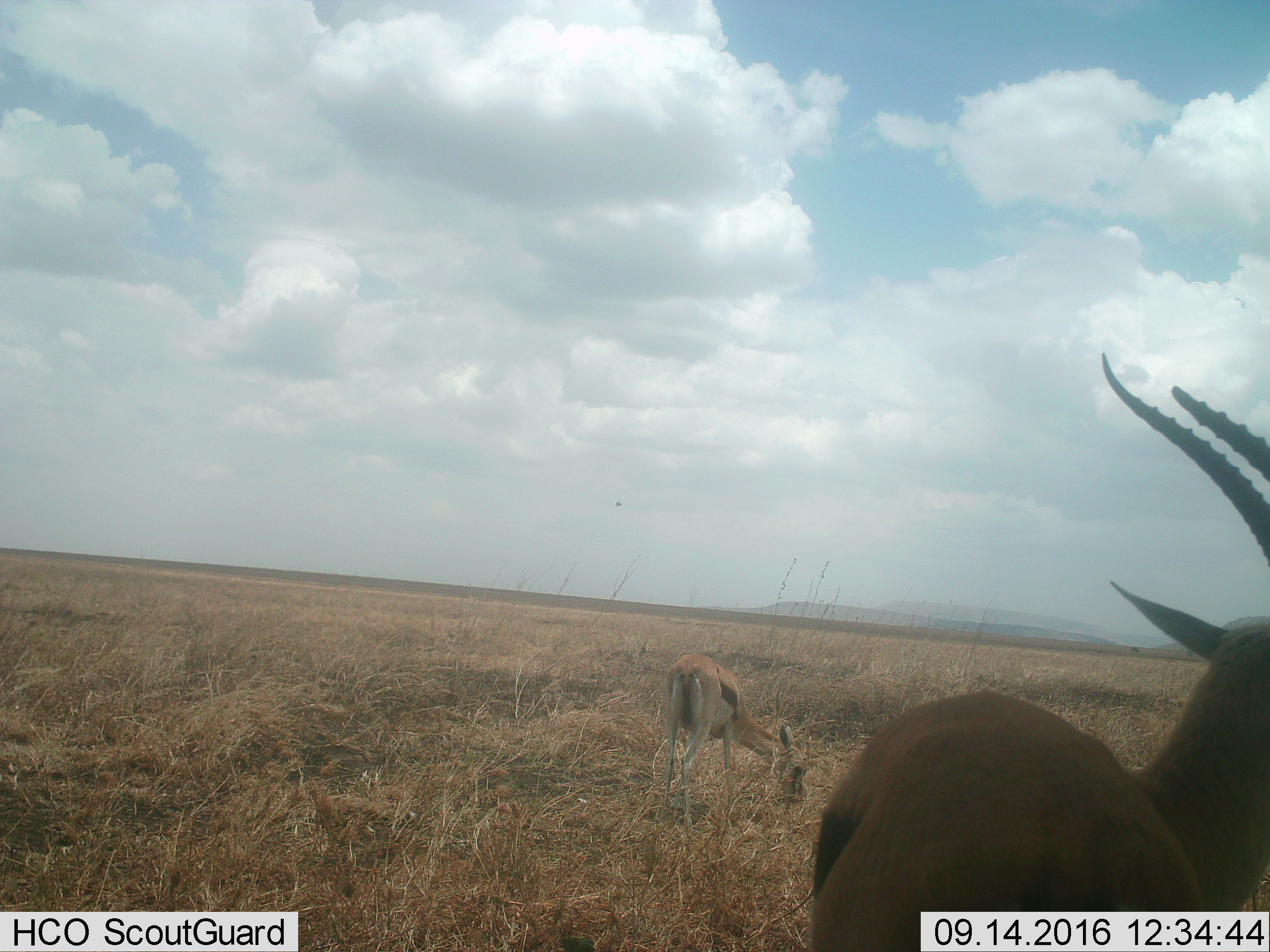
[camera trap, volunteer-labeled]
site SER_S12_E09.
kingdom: Animalia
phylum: Chordata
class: Mammalia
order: Artiodactyla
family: Bovidae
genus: Eudorcas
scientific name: Eudorcas thomsonii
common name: thomson's gazelle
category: gazellethomsons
Gazellethomsons (thomson's gazelle) (Eudorcas thomsonii), count 2. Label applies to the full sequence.